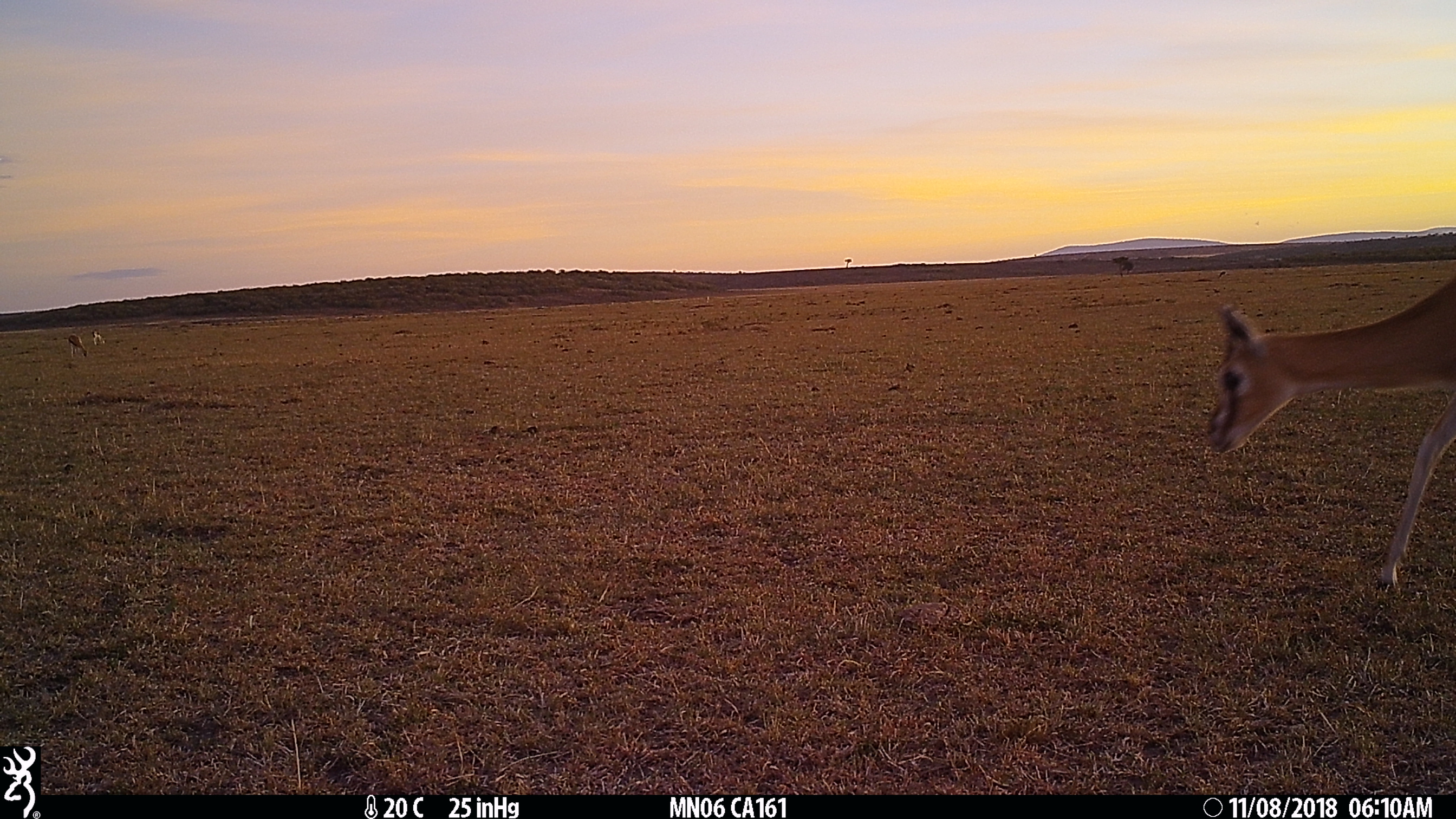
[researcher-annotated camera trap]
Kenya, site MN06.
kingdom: Animalia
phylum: Chordata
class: Mammalia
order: Artiodactyla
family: Bovidae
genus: Eudorcas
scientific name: Eudorcas thomsonii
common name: thomon's gazelle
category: gazelle thomsons